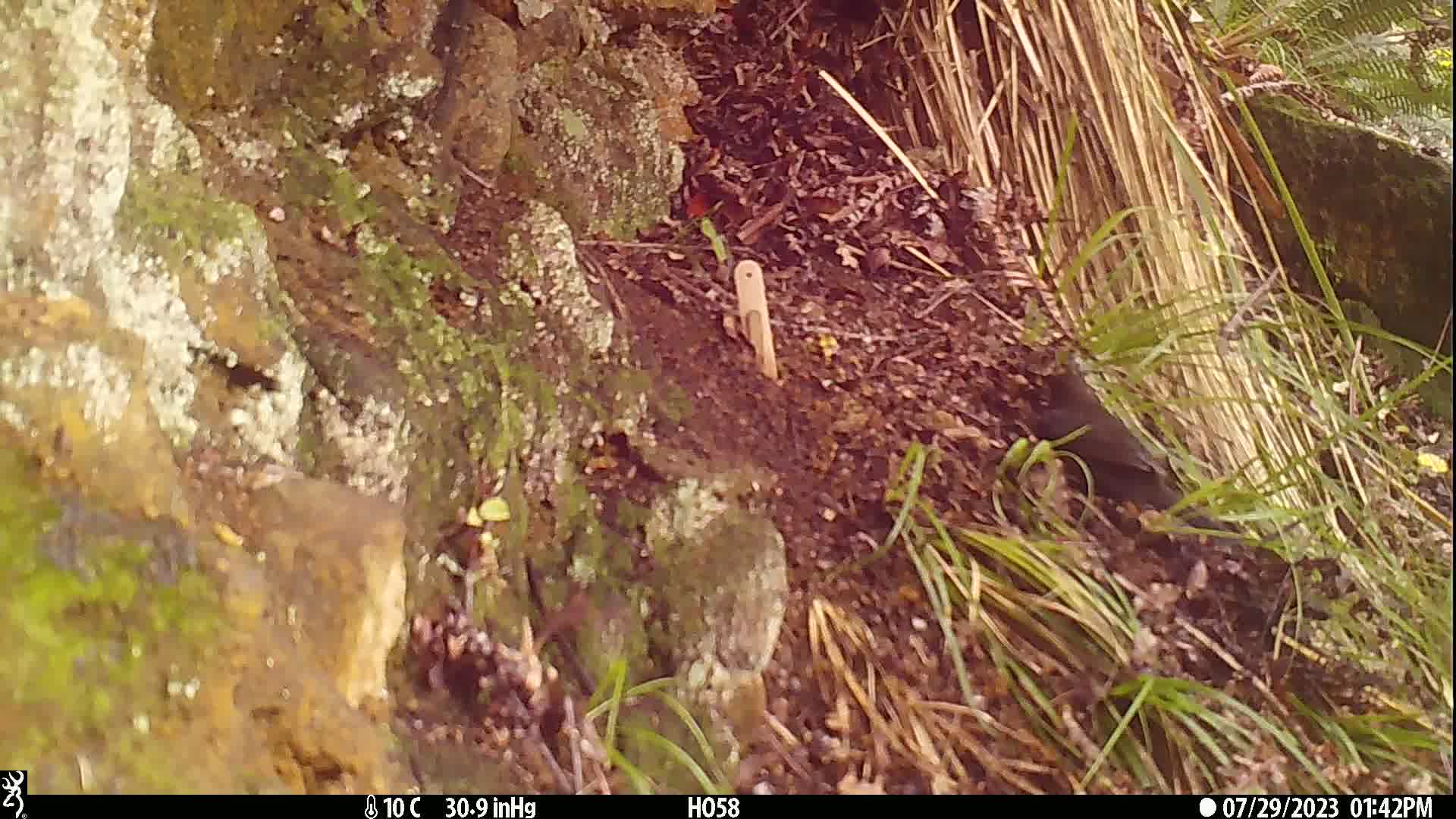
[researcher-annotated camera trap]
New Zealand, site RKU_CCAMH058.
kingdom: Animalia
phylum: Chordata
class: Aves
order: Passeriformes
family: Turdidae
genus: Turdus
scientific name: Turdus merula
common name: eurasian blackbird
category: blackbird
Blackbird (eurasian blackbird) (Turdus merula).